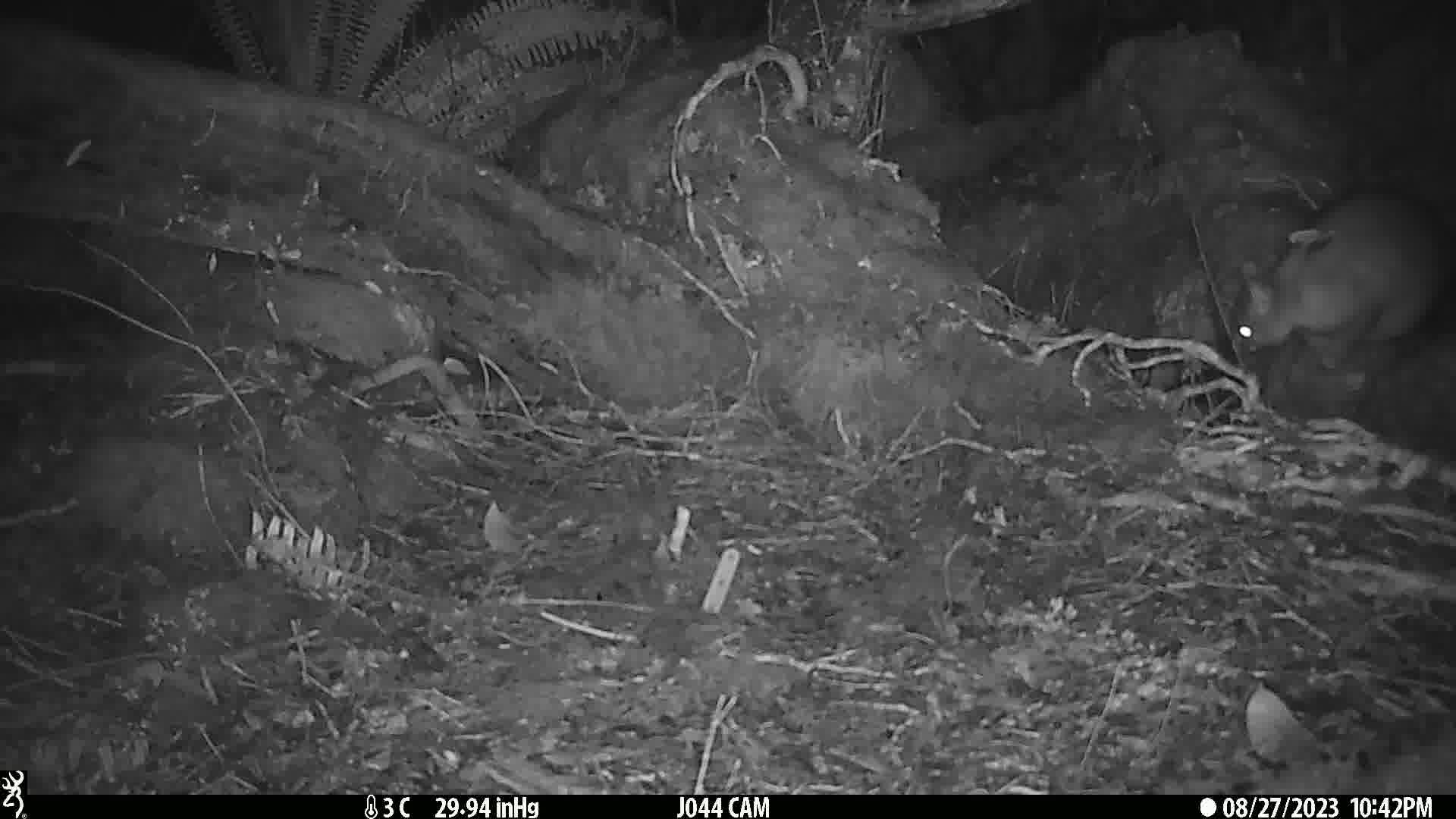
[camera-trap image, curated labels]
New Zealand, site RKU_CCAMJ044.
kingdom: Animalia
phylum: Chordata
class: Mammalia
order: Diprotodontia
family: Phalangeridae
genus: Trichosurus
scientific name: Trichosurus vulpecula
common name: common brushtail possum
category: possum